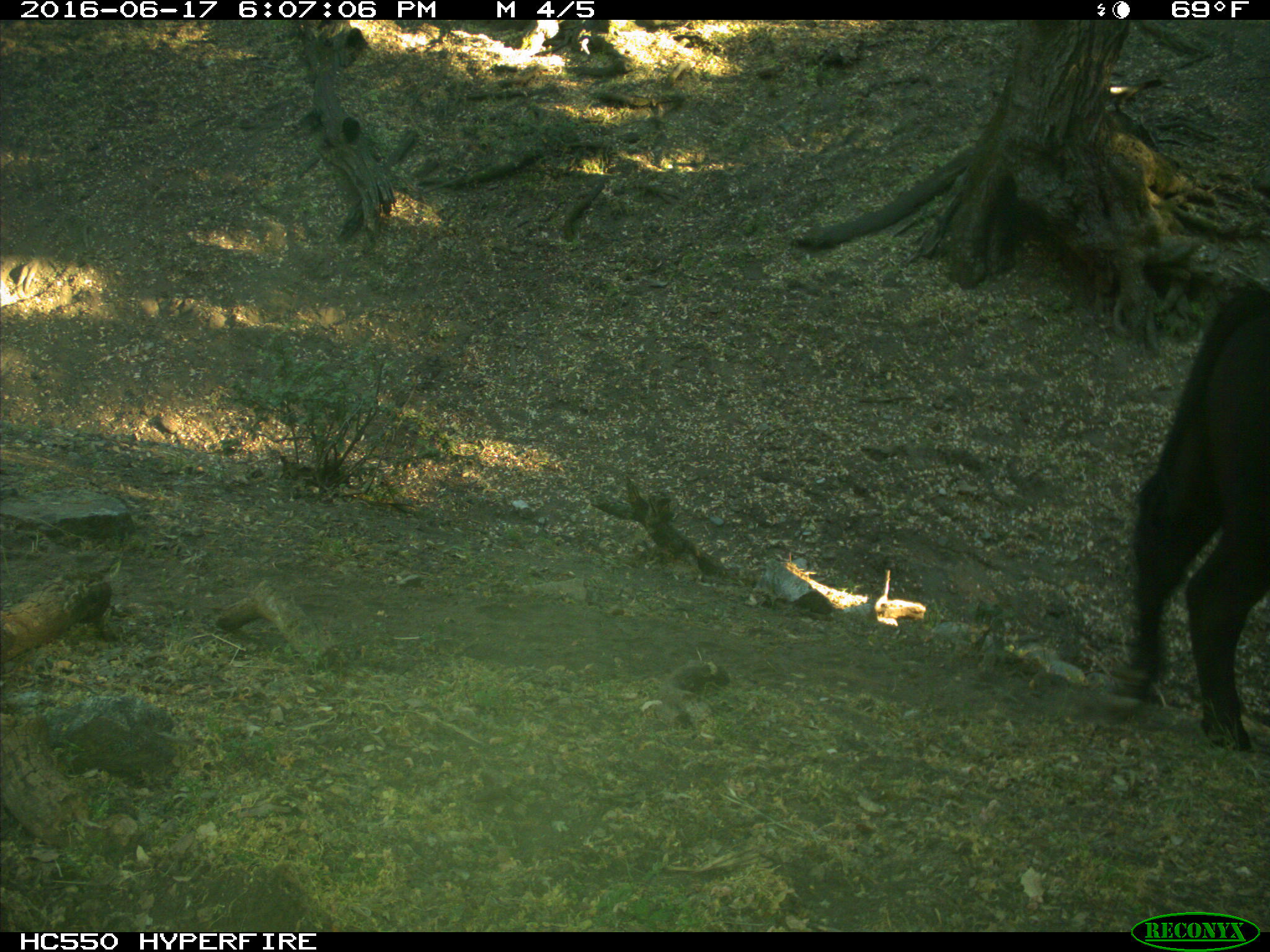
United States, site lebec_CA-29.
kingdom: Animalia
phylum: Chordata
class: Mammalia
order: Artiodactyla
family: Bovidae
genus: Bos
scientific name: Bos taurus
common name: domestic cow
Bos taurus (domestic cow).